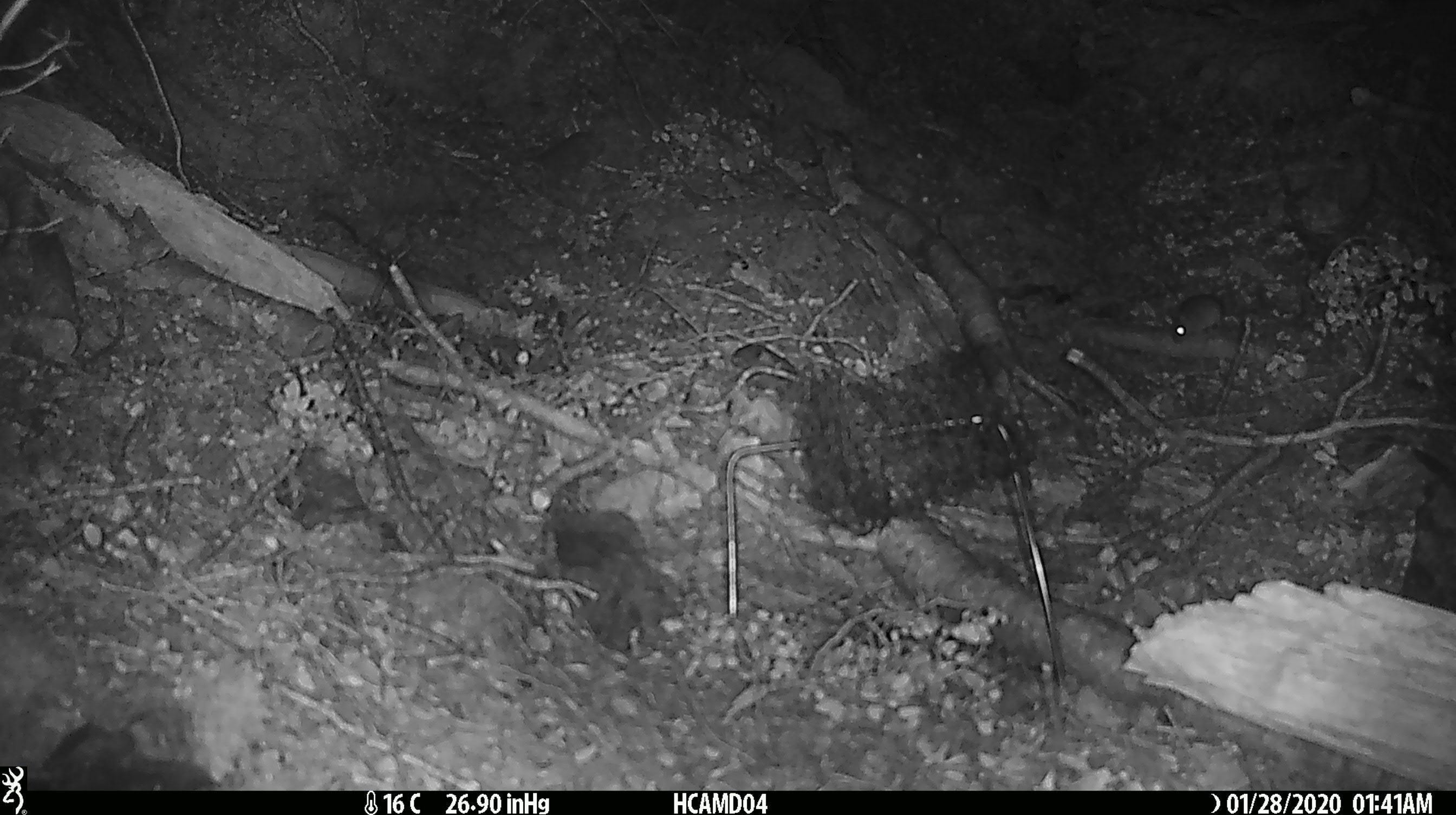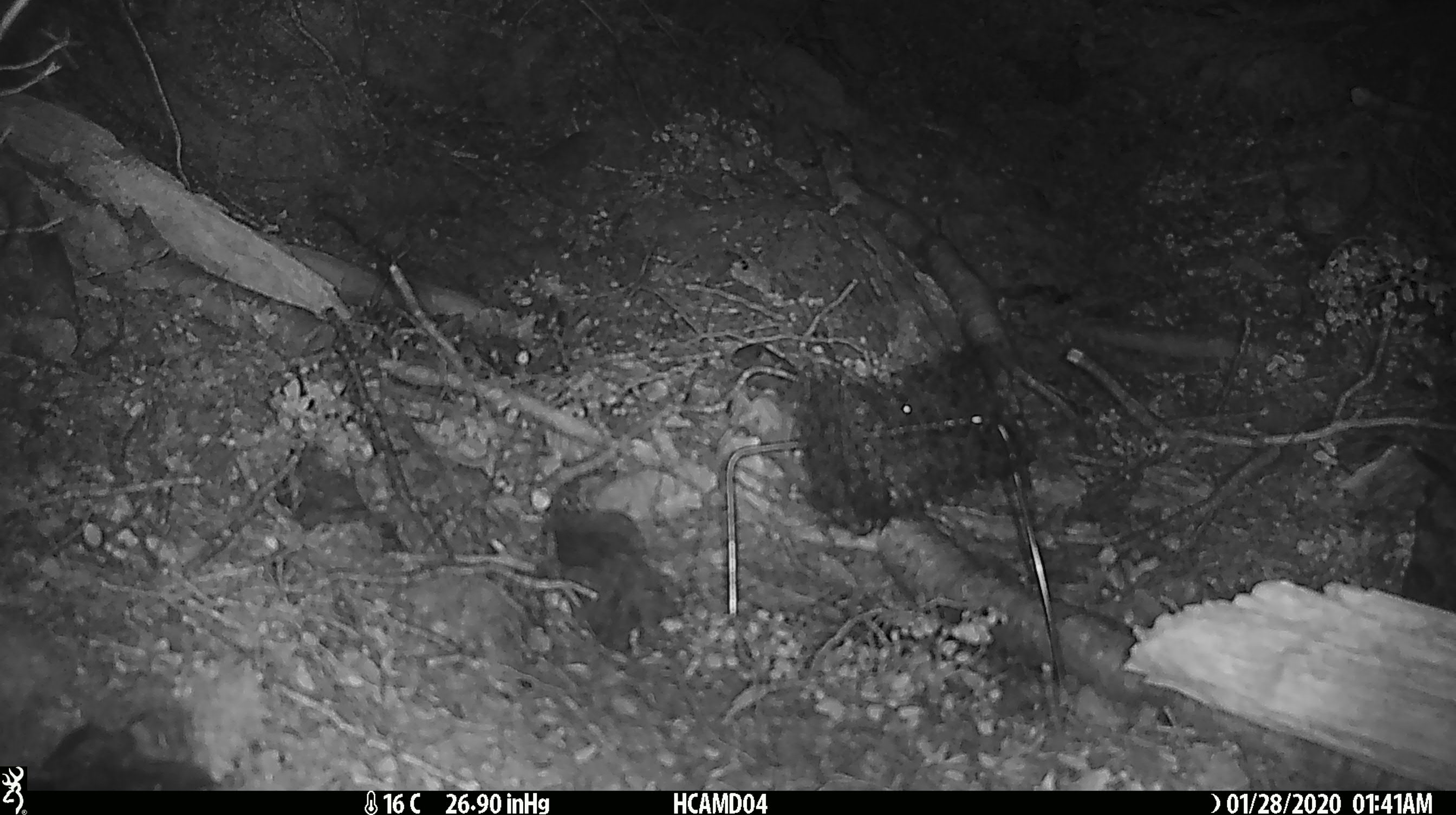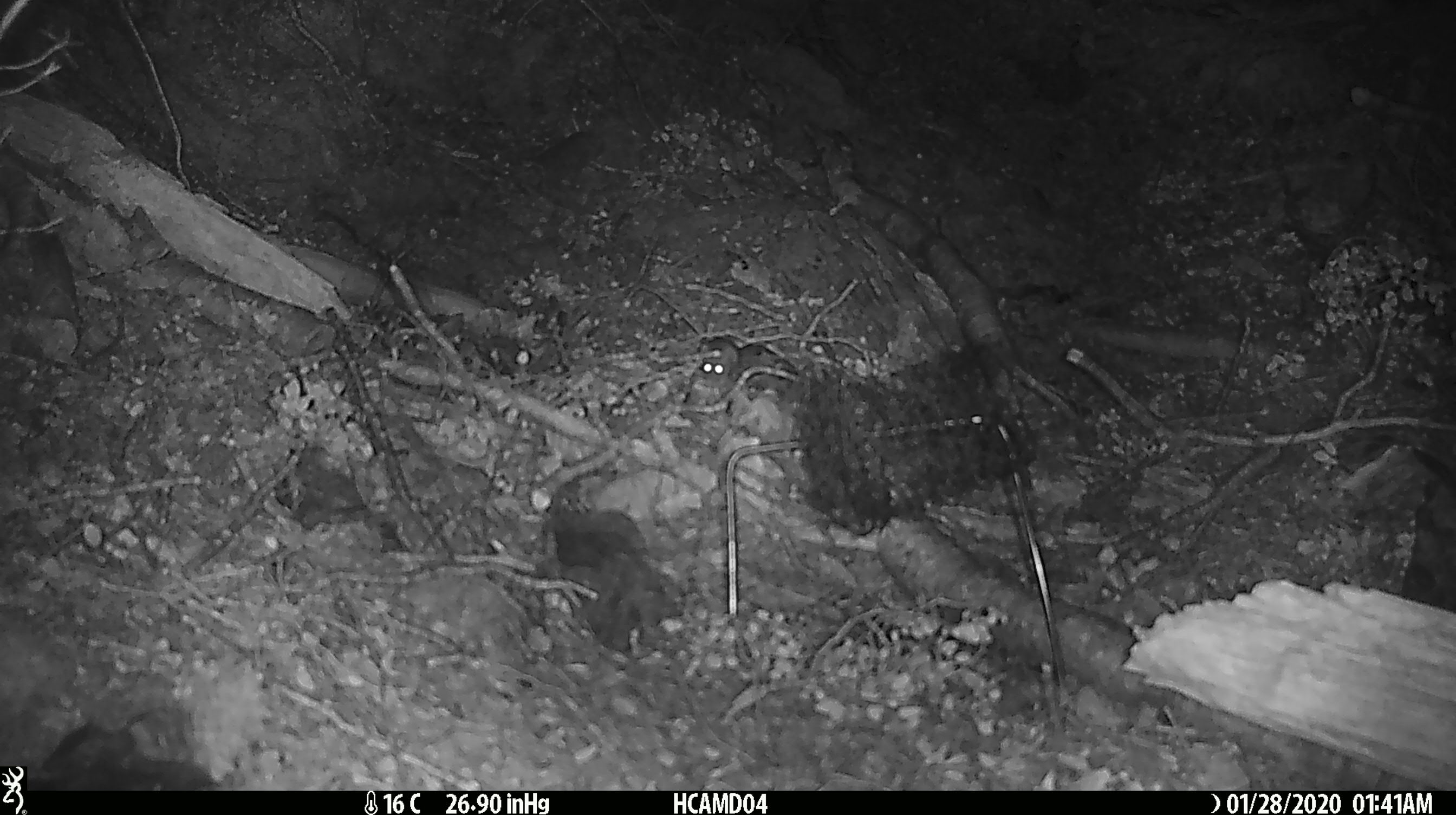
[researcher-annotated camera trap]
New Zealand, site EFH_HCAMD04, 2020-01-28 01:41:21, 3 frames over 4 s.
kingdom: Animalia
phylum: Chordata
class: Mammalia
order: Rodentia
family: Muridae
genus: Mus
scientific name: Mus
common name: mouse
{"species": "mouse (Mus)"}